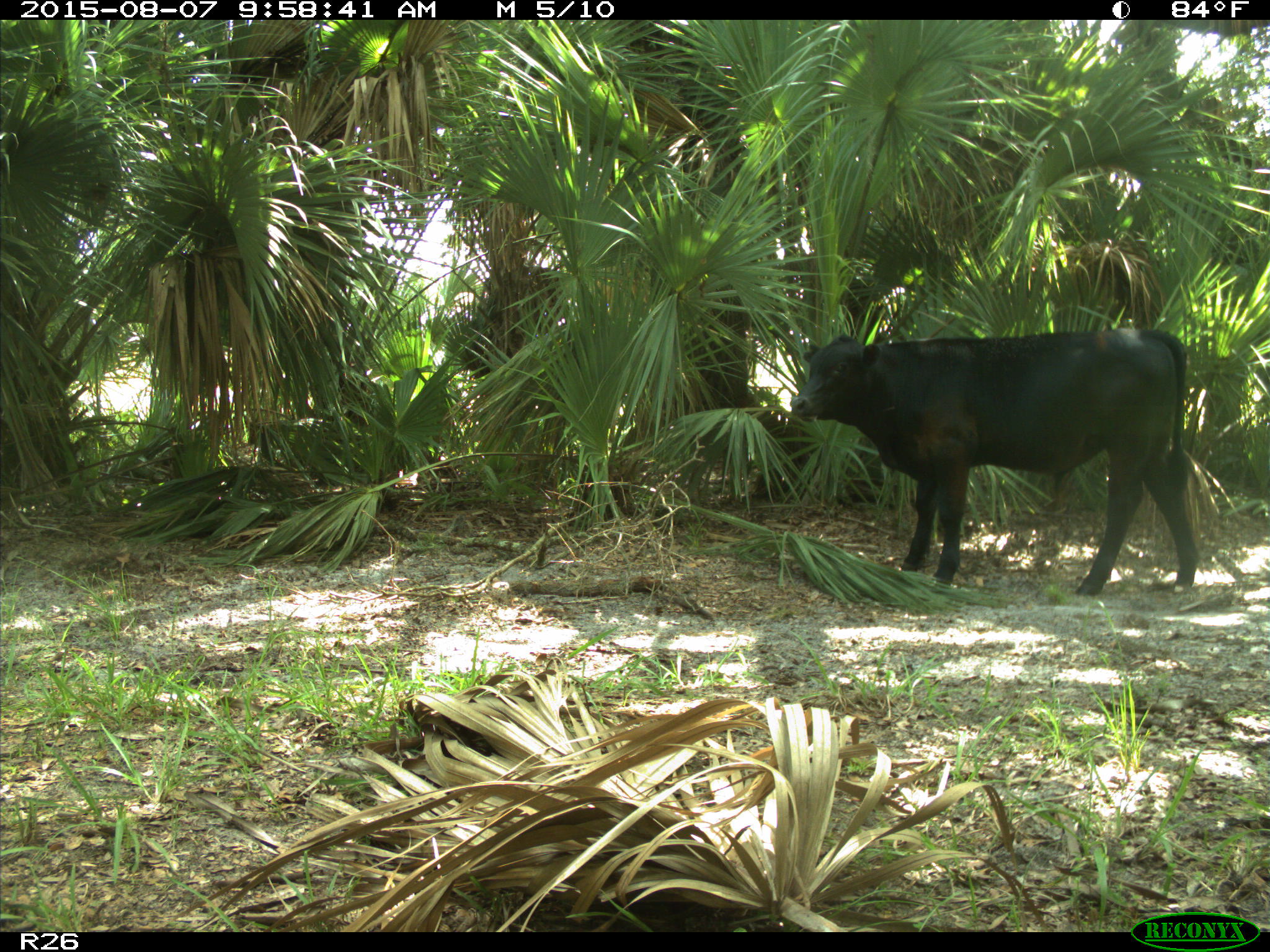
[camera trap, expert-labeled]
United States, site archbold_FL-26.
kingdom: Animalia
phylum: Chordata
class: Mammalia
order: Artiodactyla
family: Bovidae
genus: Bos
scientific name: Bos taurus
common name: domestic cow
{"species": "Bos taurus (domestic cow)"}